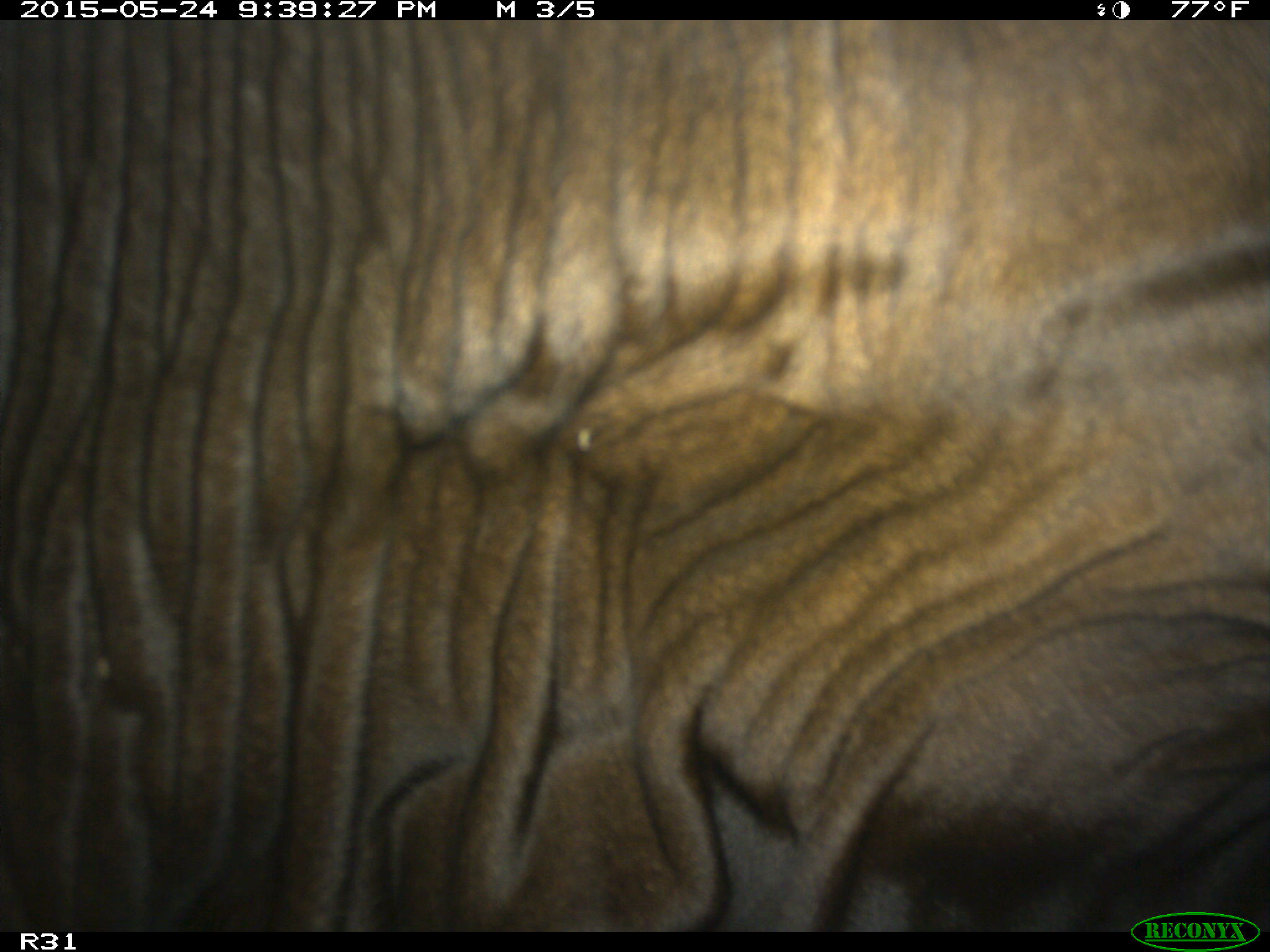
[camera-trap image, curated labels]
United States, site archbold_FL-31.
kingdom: Animalia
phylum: Chordata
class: Mammalia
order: Artiodactyla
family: Bovidae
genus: Bos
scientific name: Bos taurus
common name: domestic cow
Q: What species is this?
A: Bos taurus (domestic cow).